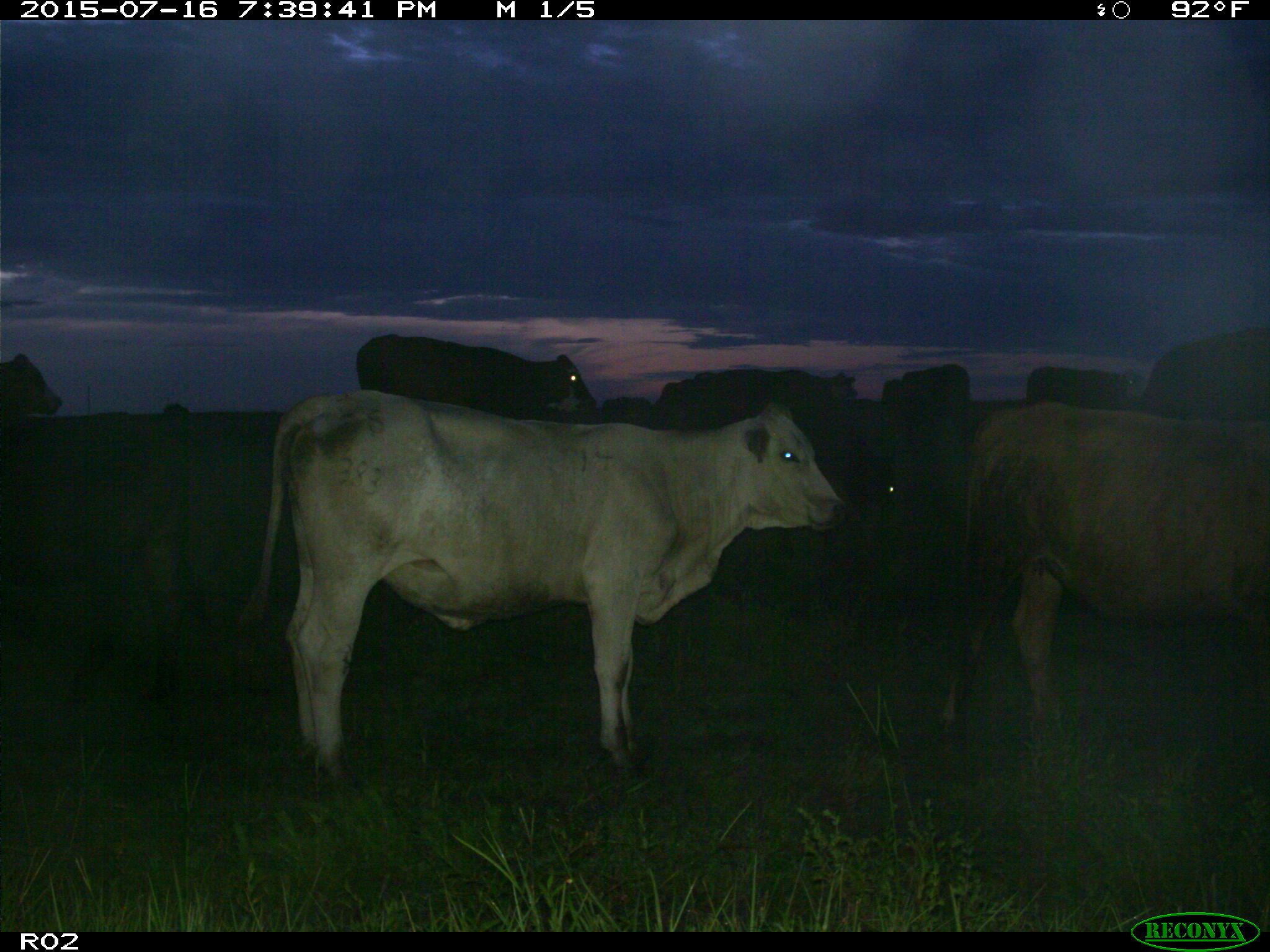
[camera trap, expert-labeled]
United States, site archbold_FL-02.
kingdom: Animalia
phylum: Chordata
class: Mammalia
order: Artiodactyla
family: Bovidae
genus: Bos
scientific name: Bos taurus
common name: domestic cow